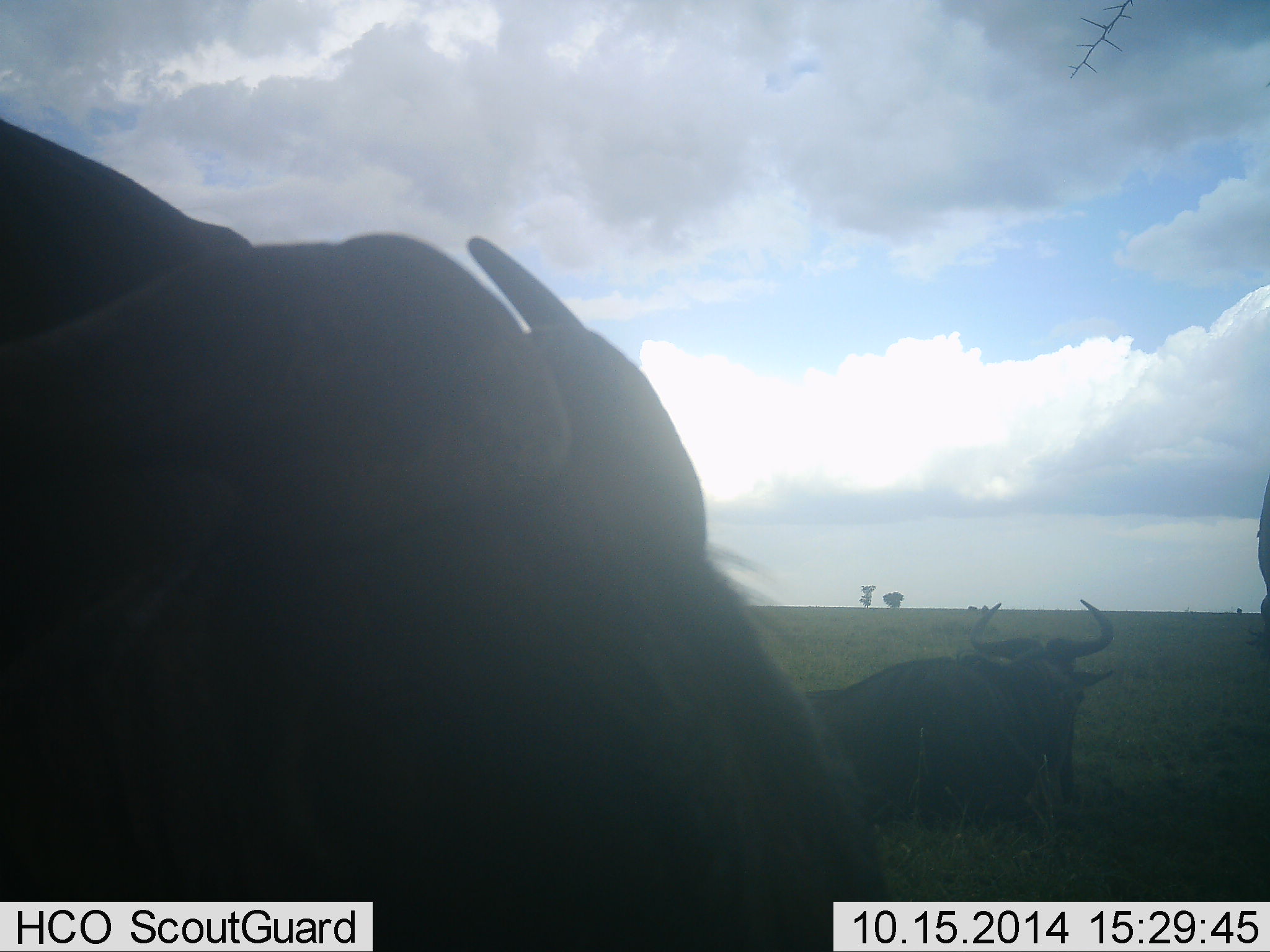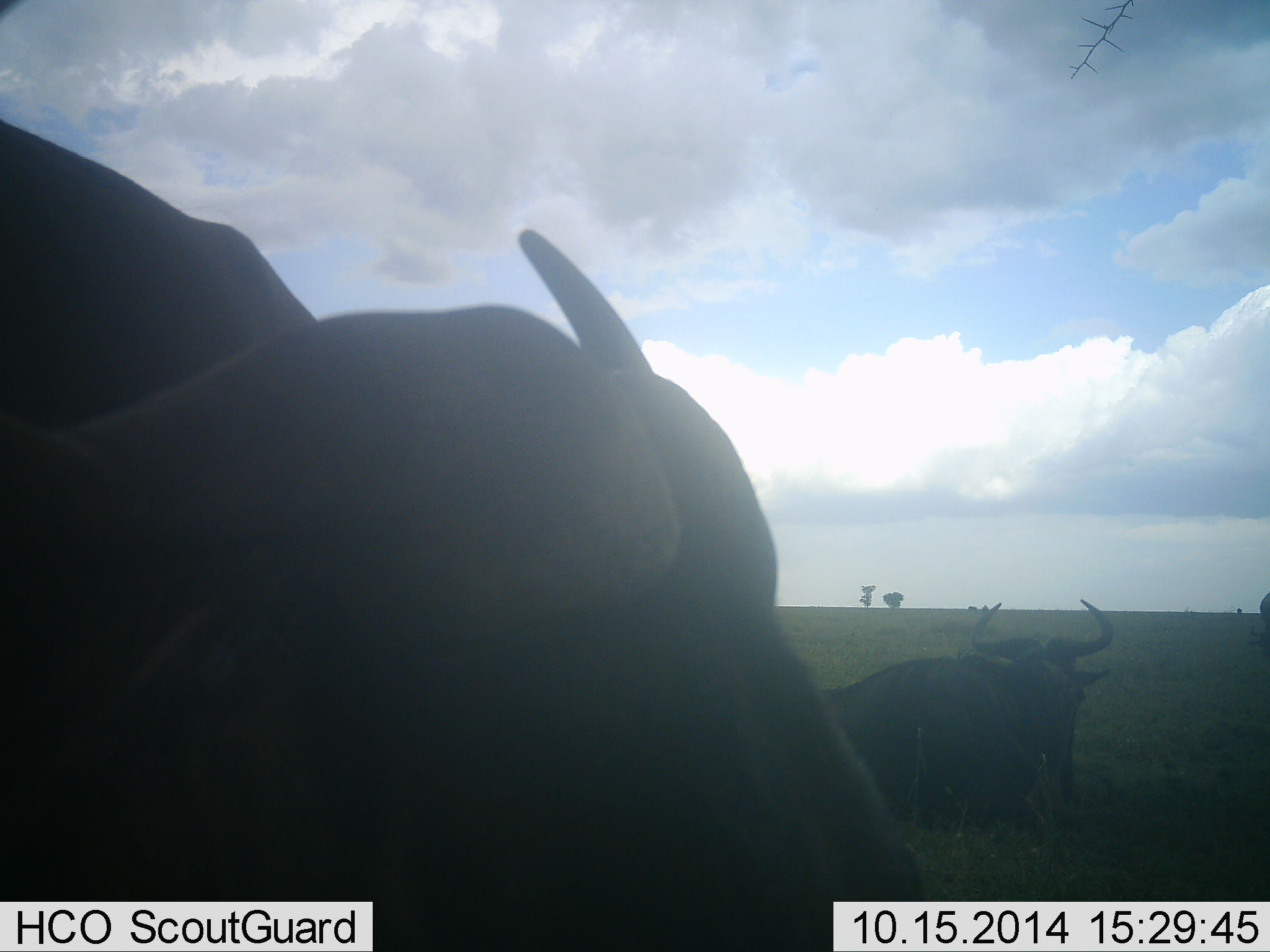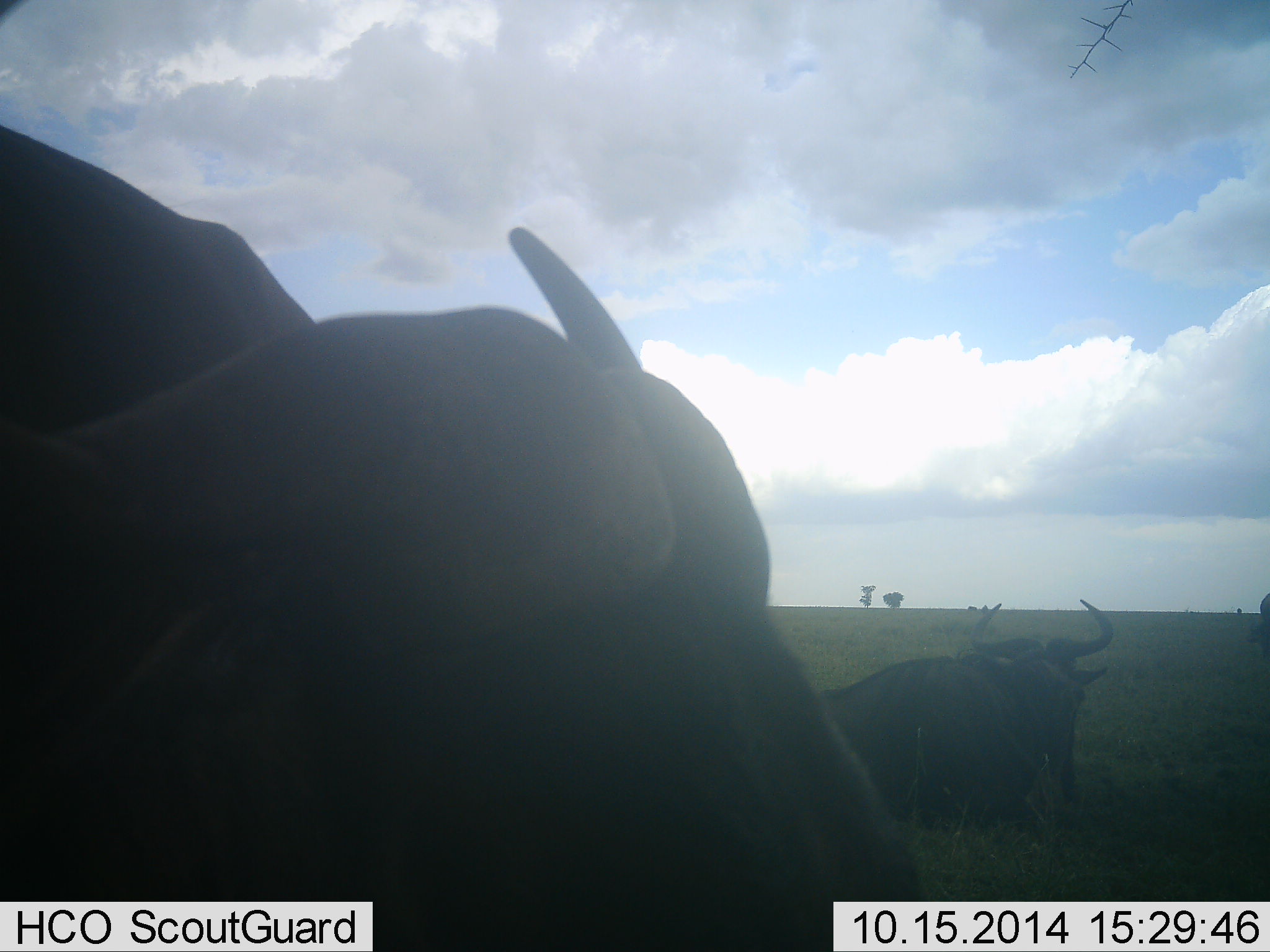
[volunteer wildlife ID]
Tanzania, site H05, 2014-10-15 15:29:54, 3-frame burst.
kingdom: Animalia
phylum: Chordata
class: Mammalia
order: Artiodactyla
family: Bovidae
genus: Connochaetes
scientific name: Connochaetes taurinus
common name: blue wildebeest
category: wildebeest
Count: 3.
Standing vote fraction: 60%.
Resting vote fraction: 80%.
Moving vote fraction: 0%.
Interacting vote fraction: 0%.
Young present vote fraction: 0%.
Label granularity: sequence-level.